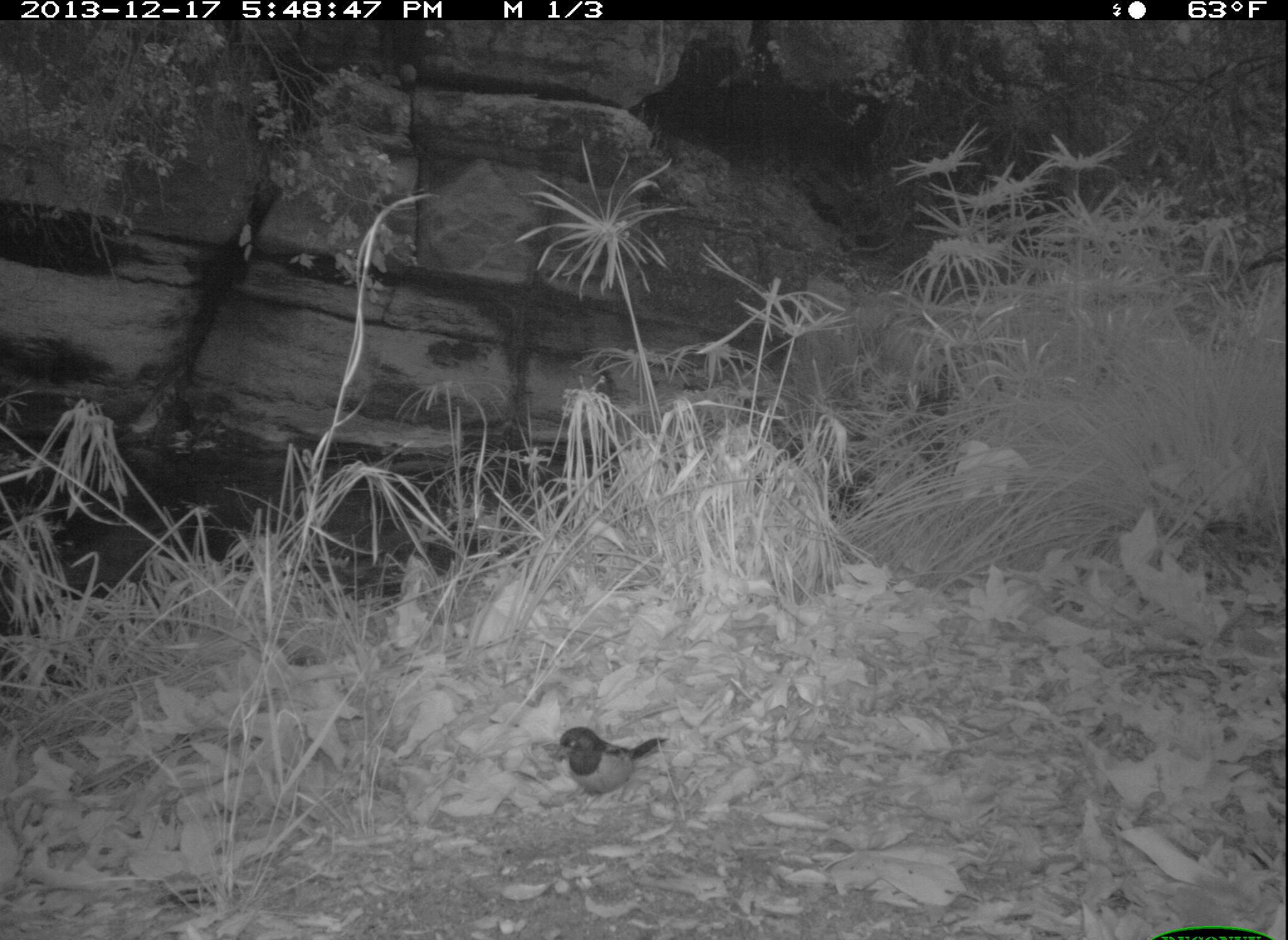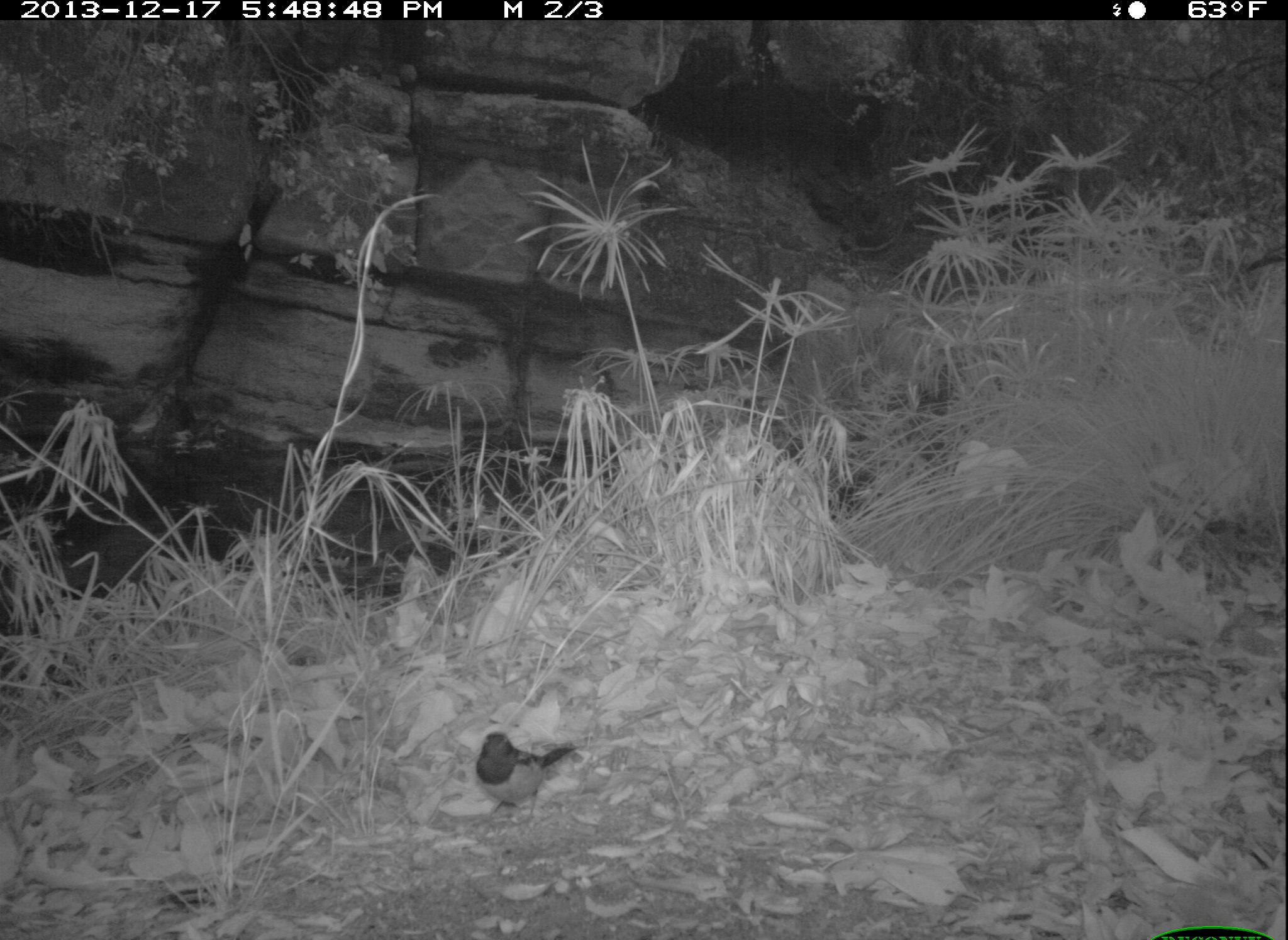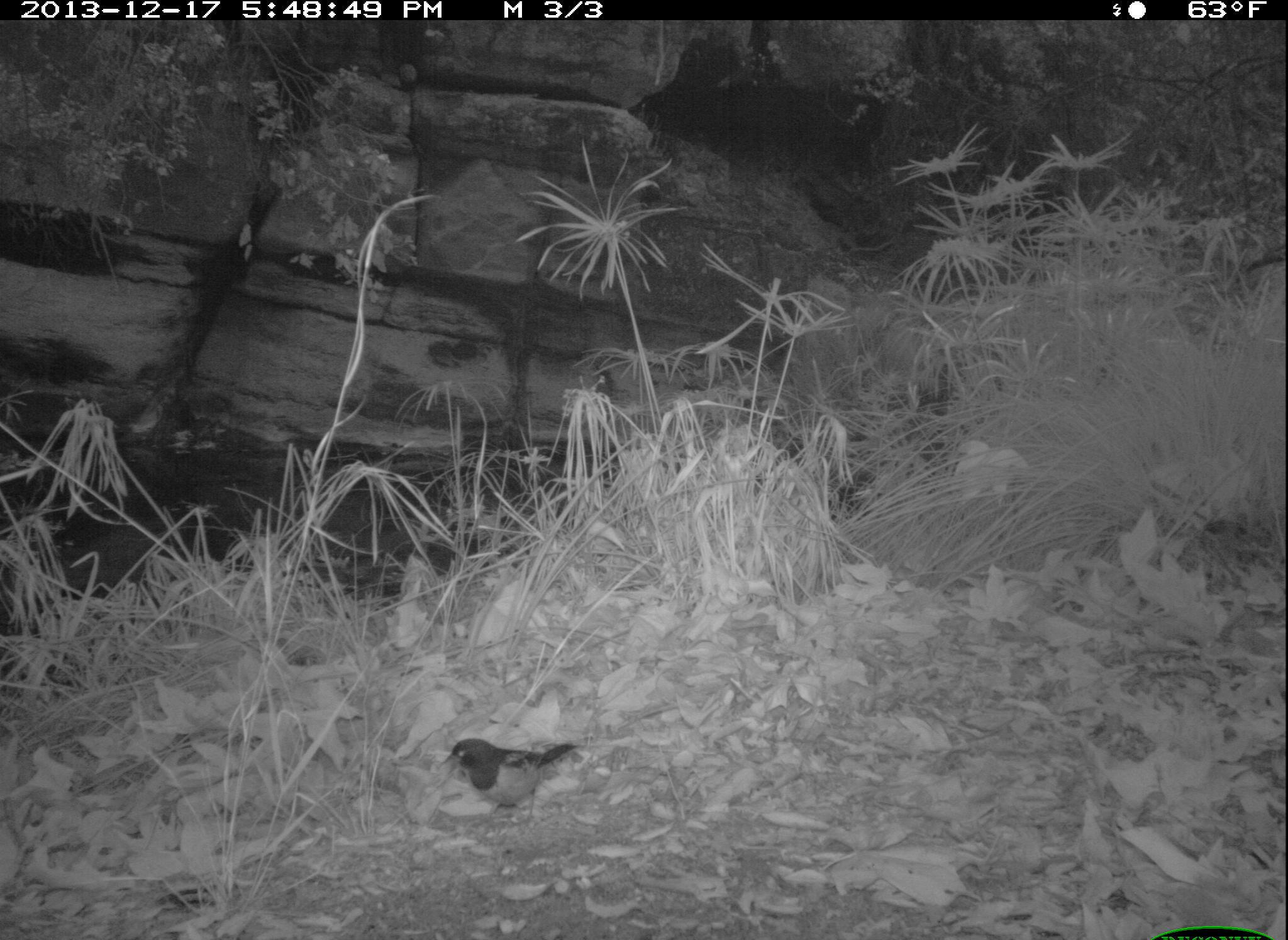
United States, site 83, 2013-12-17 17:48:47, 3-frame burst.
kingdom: Animalia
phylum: Chordata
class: Aves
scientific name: Aves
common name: bird